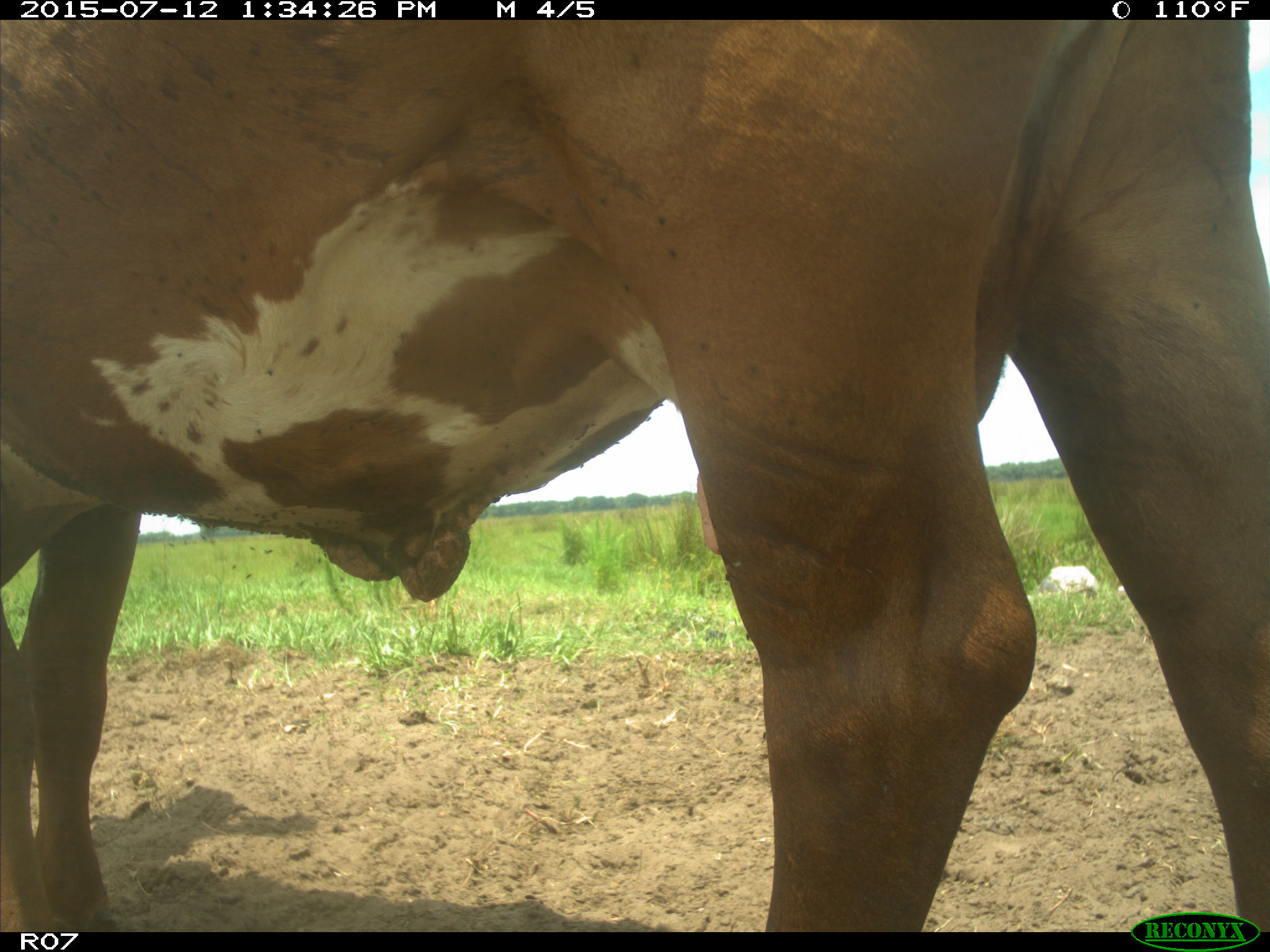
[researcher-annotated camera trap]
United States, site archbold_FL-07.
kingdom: Animalia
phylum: Chordata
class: Mammalia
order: Artiodactyla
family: Bovidae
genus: Bos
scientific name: Bos taurus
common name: domestic cow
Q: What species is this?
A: Bos taurus (domestic cow).